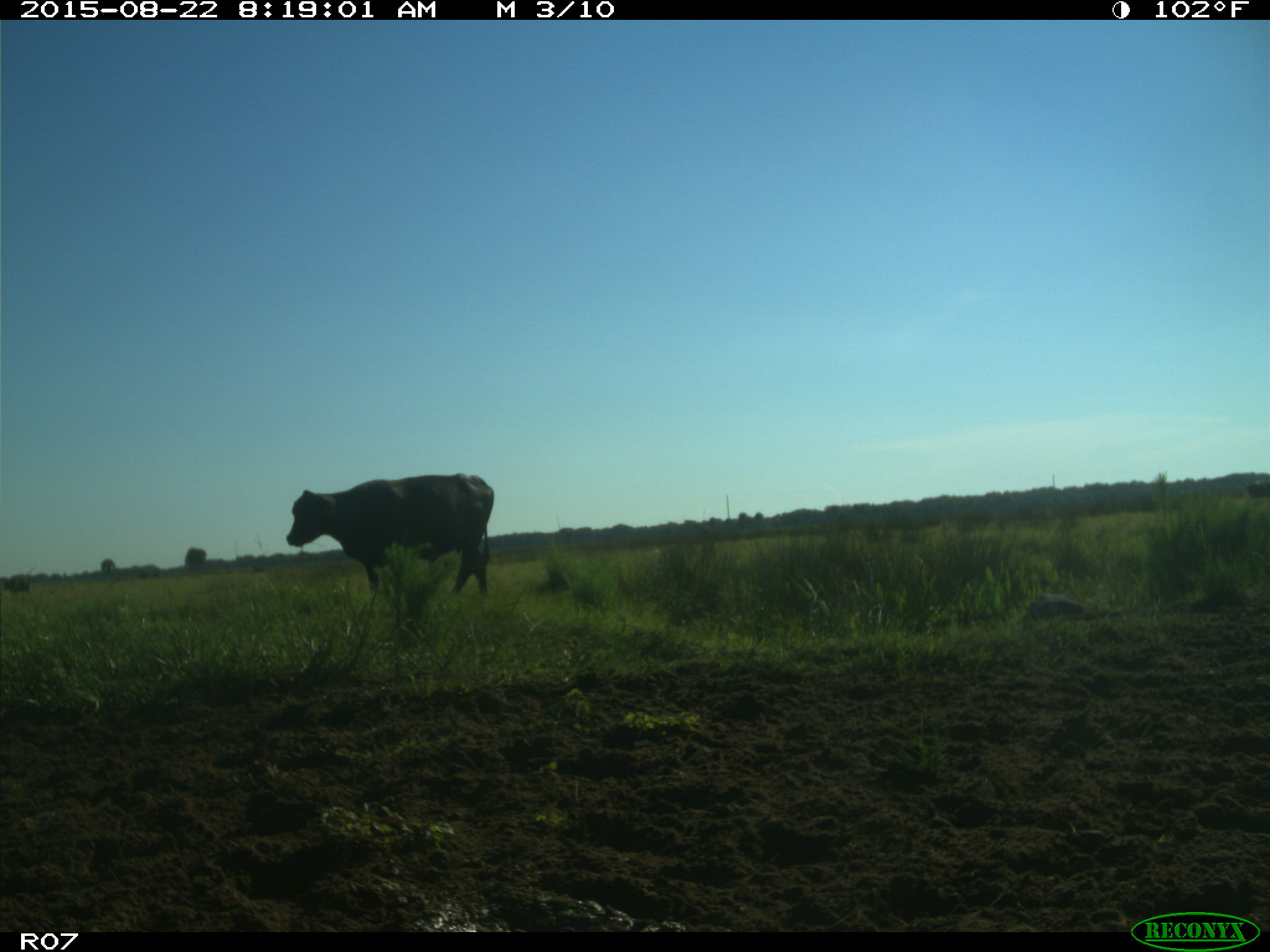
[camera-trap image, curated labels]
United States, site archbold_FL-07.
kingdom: Animalia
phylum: Chordata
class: Mammalia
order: Artiodactyla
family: Bovidae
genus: Bos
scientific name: Bos taurus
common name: domestic cow